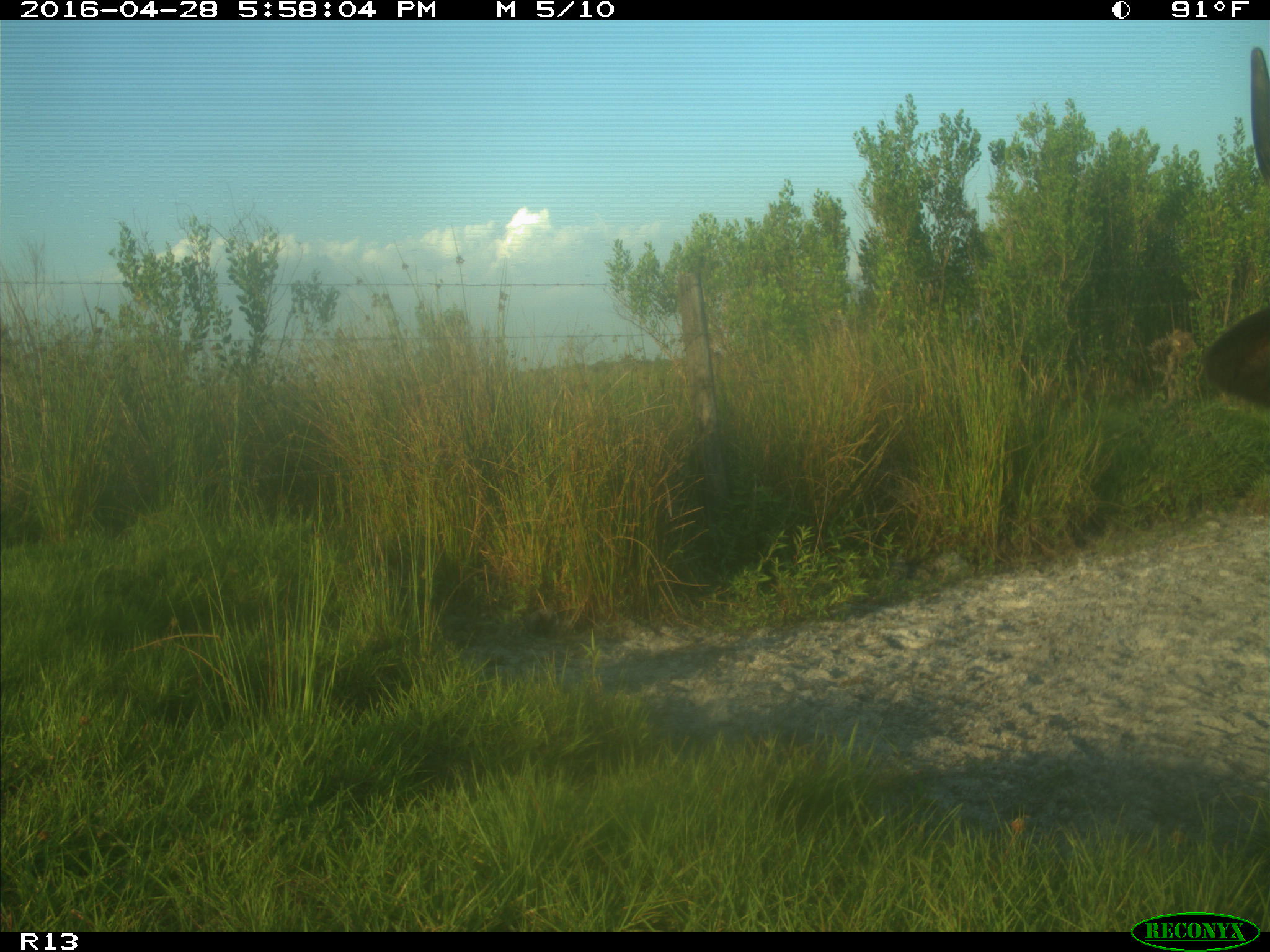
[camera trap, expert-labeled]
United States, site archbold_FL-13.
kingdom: Animalia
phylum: Chordata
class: Mammalia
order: Artiodactyla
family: Bovidae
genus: Bos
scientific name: Bos taurus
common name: domestic cow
Bos taurus (domestic cow).